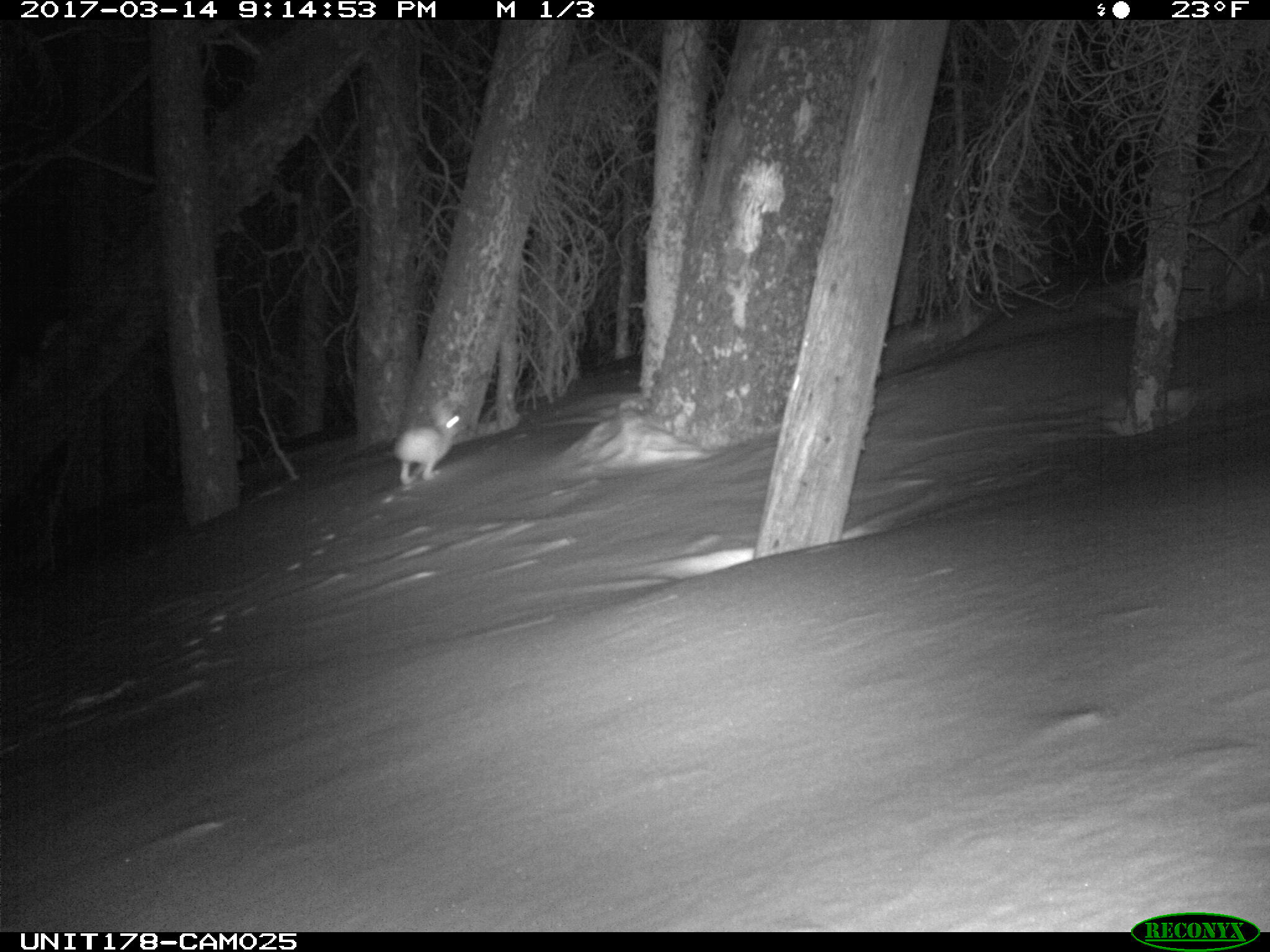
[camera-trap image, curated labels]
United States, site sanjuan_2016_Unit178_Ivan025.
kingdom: Animalia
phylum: Chordata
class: Mammalia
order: Lagomorpha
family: Leporidae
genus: Lepus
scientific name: Lepus americanus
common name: snowshoe hare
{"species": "Lepus americanus (snowshoe hare)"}